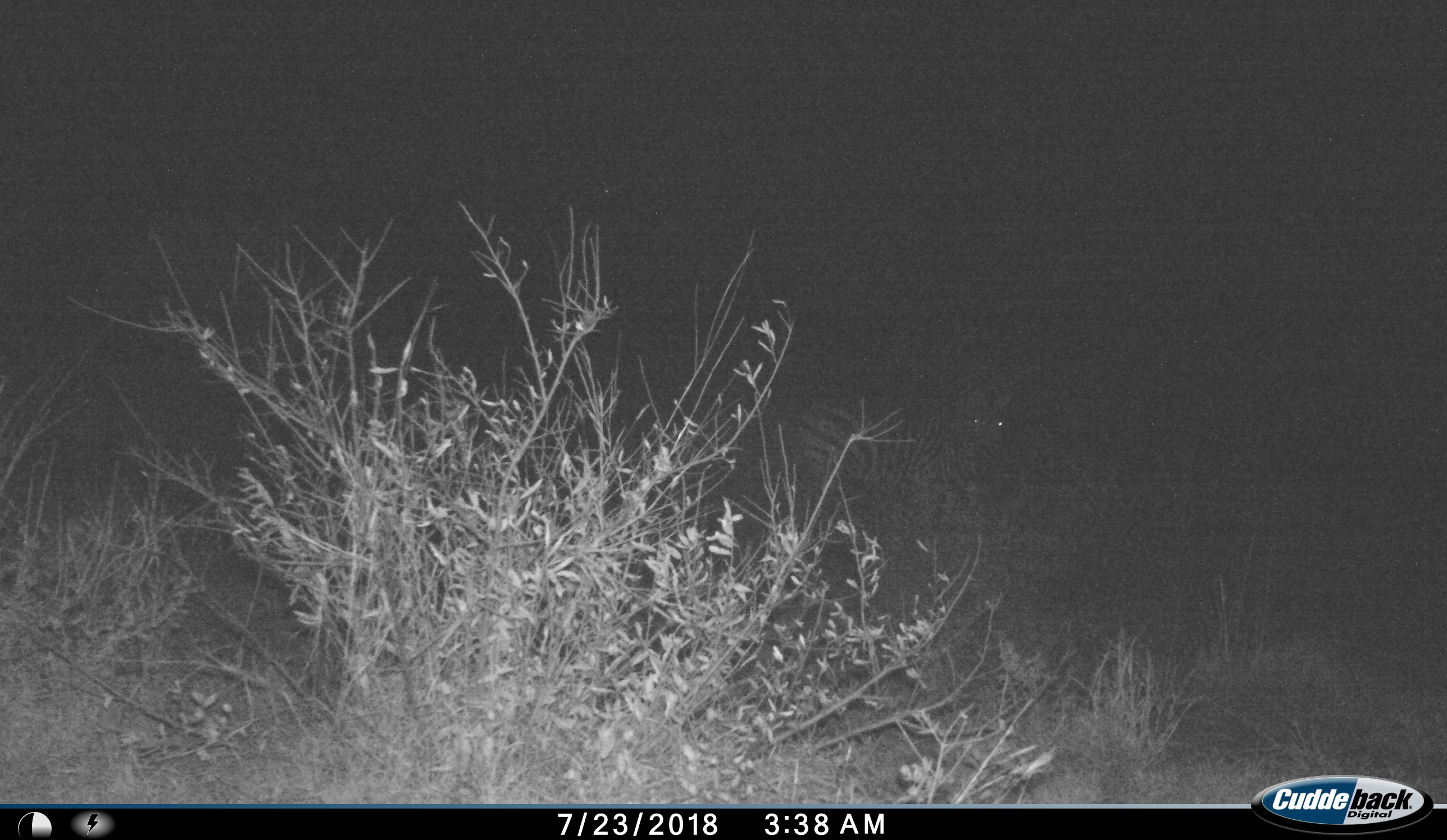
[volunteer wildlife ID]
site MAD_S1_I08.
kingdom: Animalia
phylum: Chordata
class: Mammalia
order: Perissodactyla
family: Equidae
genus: Equus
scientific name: Equus quagga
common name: plains zebra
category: zebraplains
Zebraplains (plains zebra) (Equus quagga), count 1. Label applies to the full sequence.